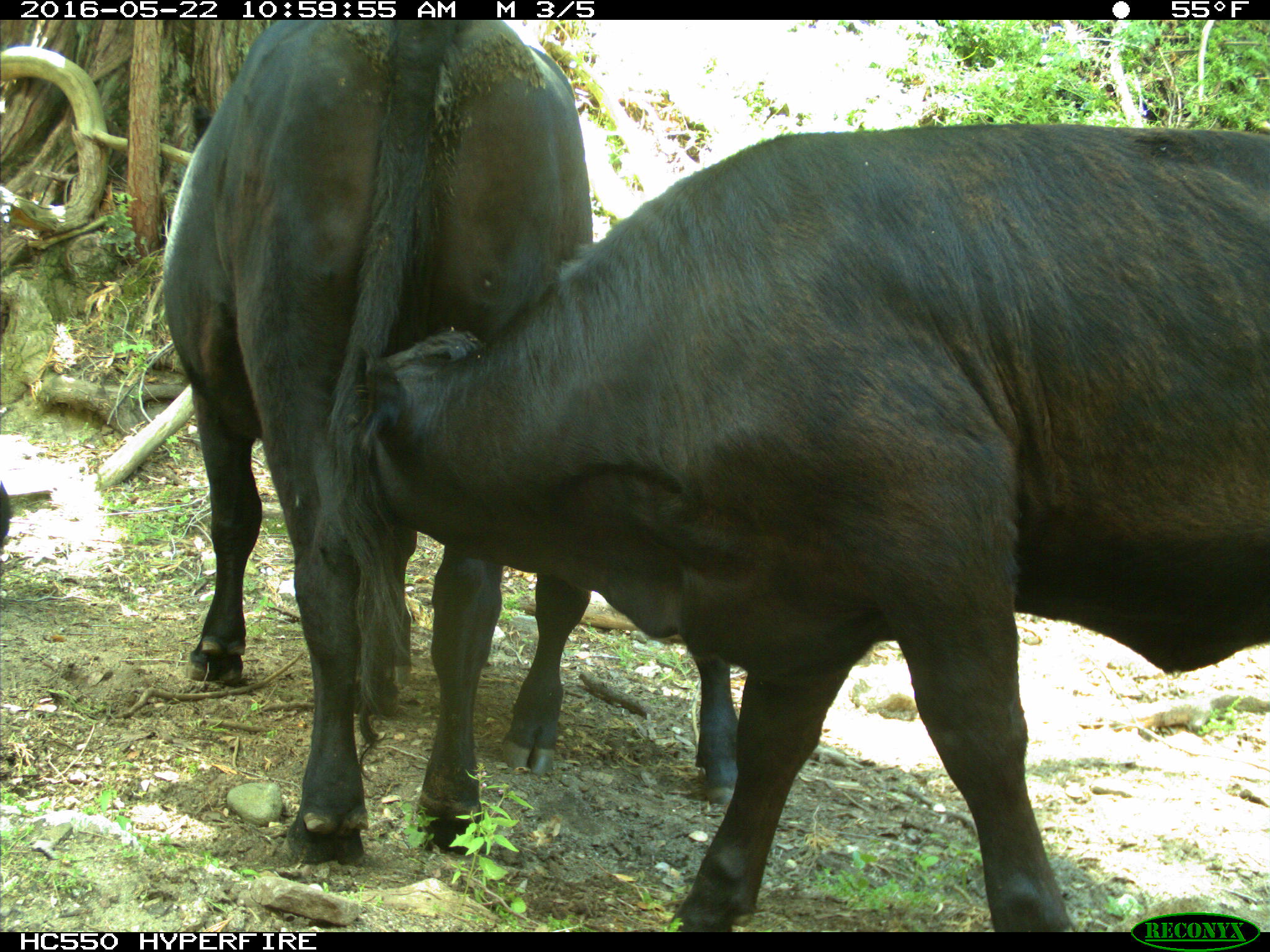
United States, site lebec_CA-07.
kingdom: Animalia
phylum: Chordata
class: Mammalia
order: Artiodactyla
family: Bovidae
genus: Bos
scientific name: Bos taurus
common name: domestic cow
Bos taurus (domestic cow).